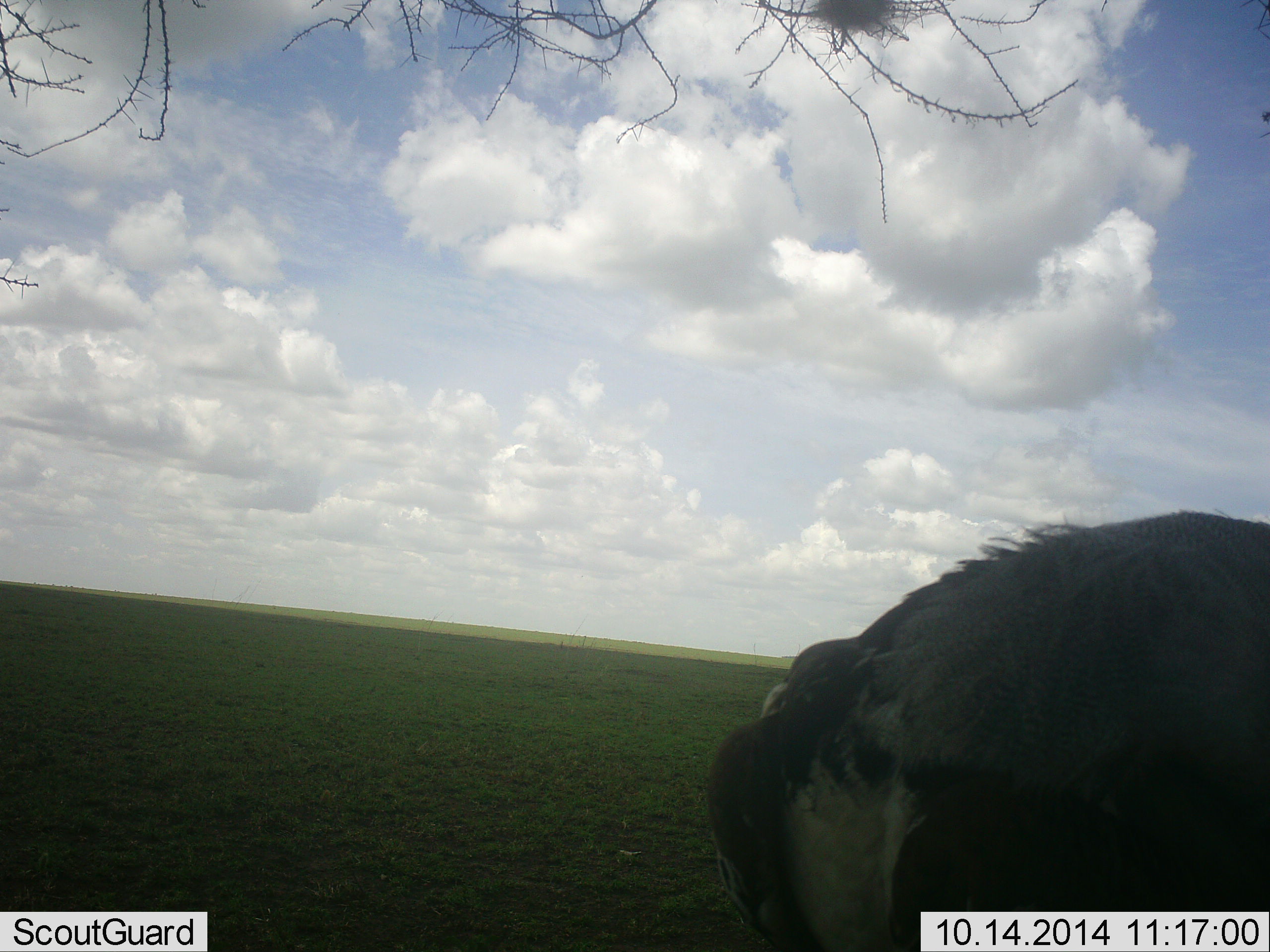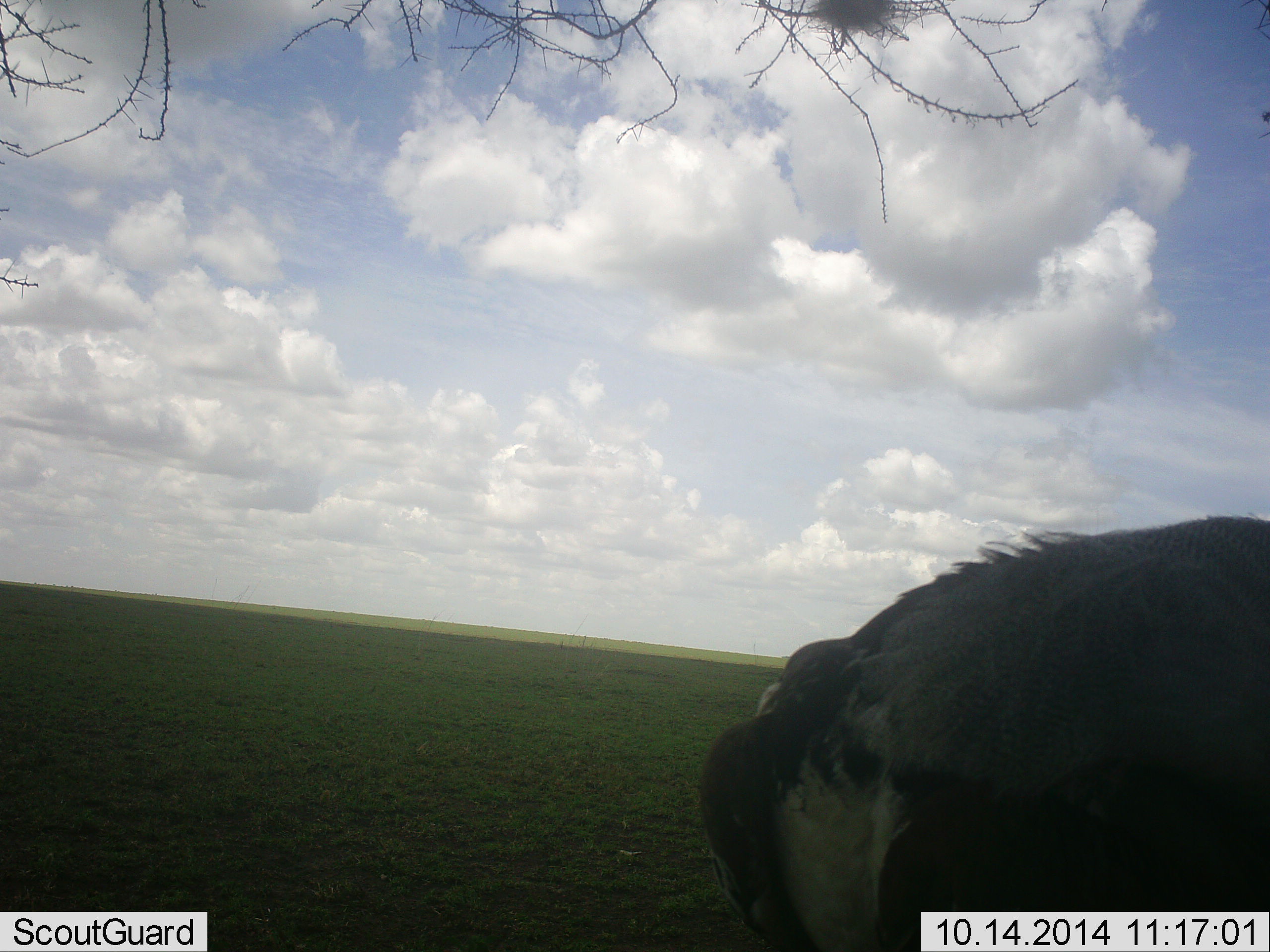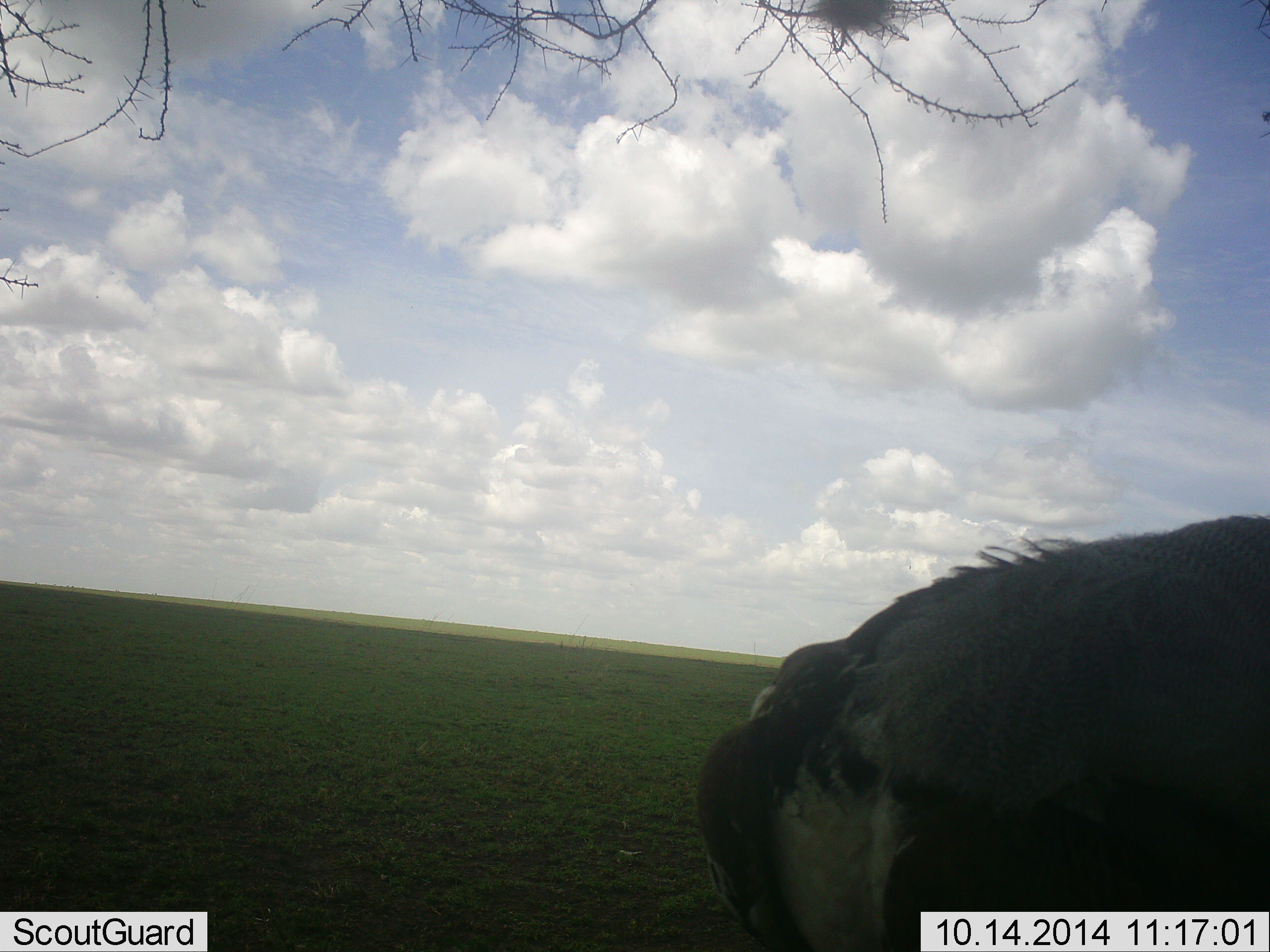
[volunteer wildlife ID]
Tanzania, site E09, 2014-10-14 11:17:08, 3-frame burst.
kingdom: Animalia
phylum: Chordata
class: Mammalia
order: Artiodactyla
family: Bovidae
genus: Connochaetes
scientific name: Connochaetes taurinus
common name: blue wildebeest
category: wildebeest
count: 1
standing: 67%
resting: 0%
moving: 17%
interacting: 0%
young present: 0%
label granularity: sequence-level